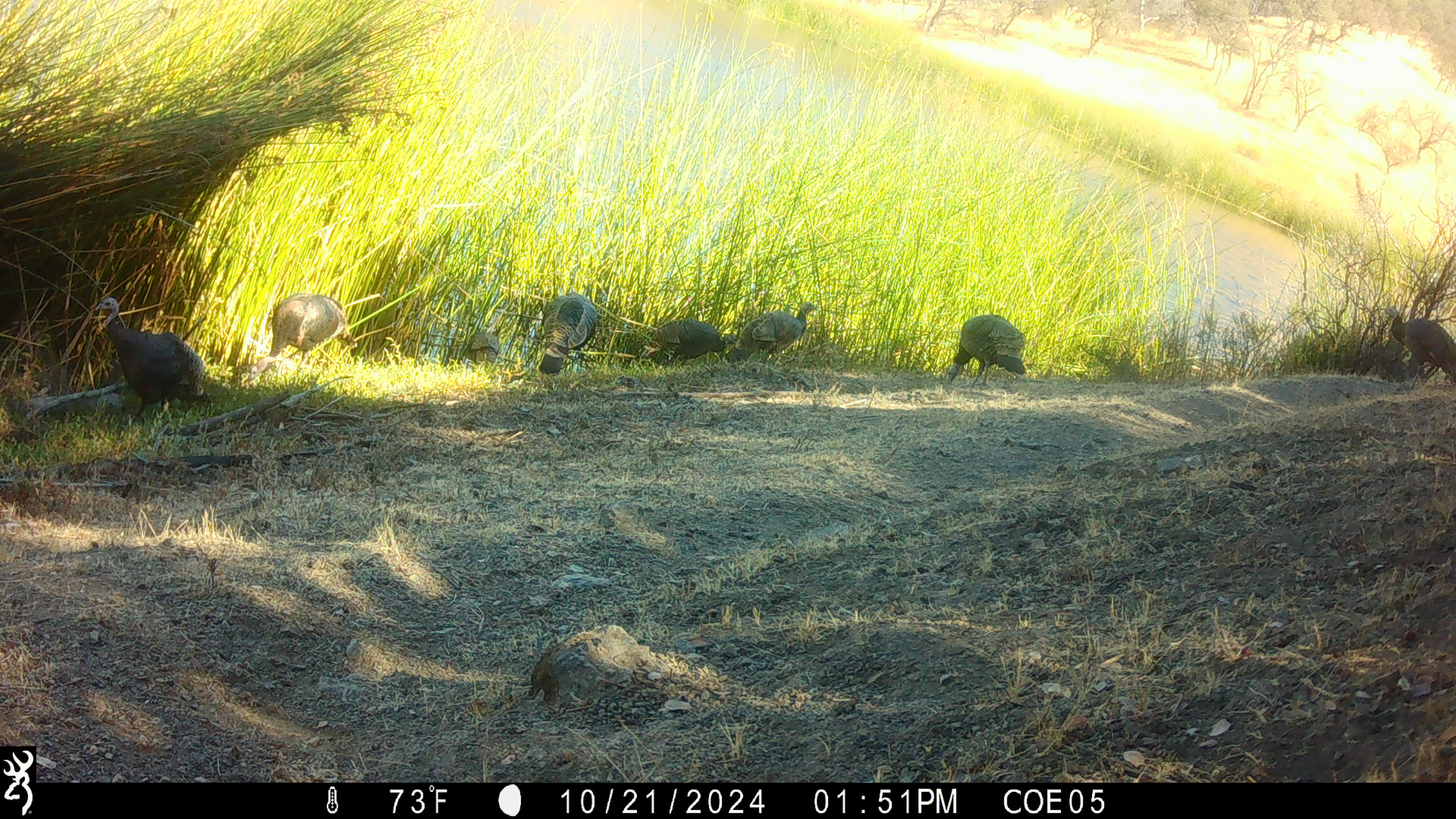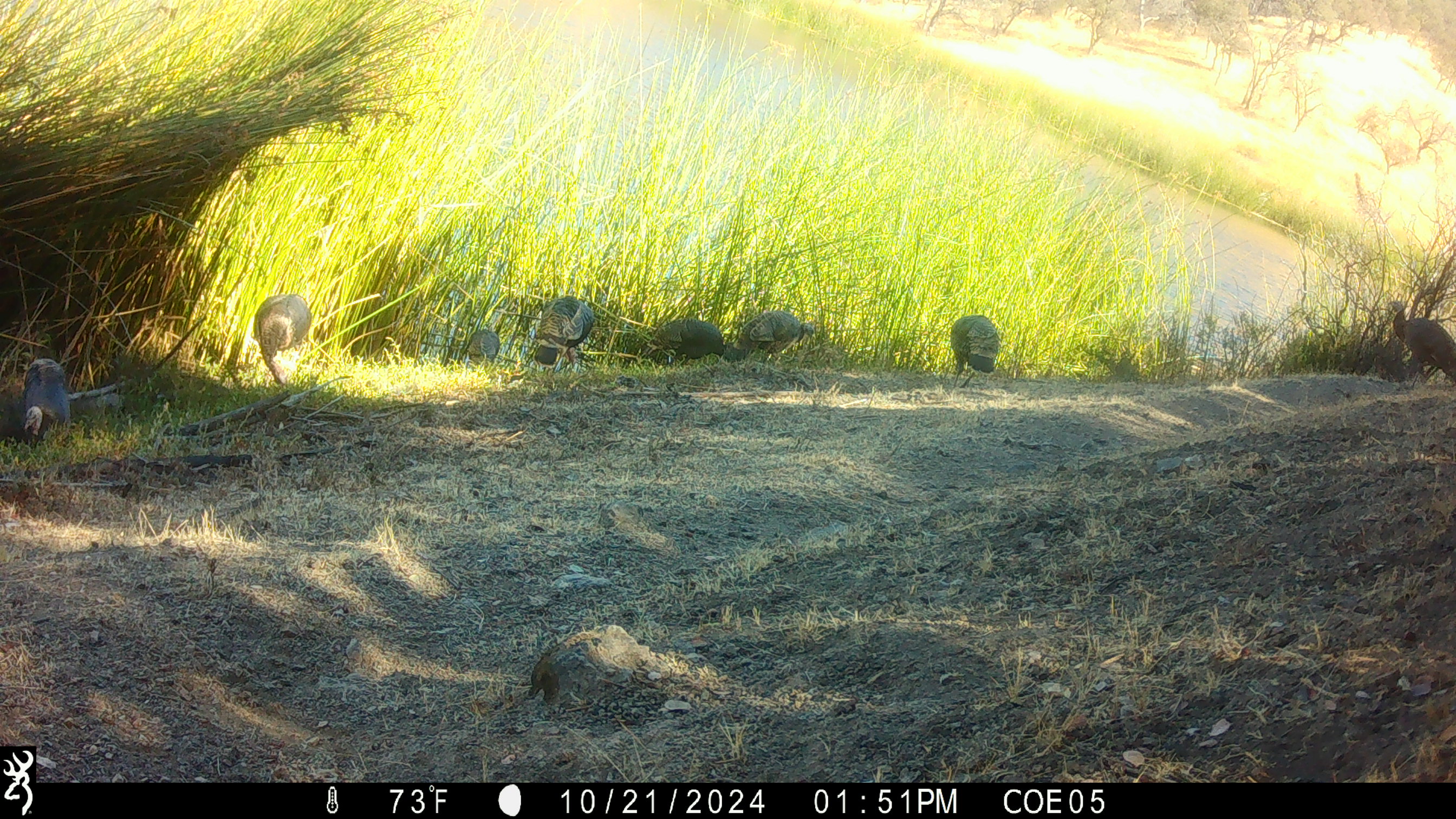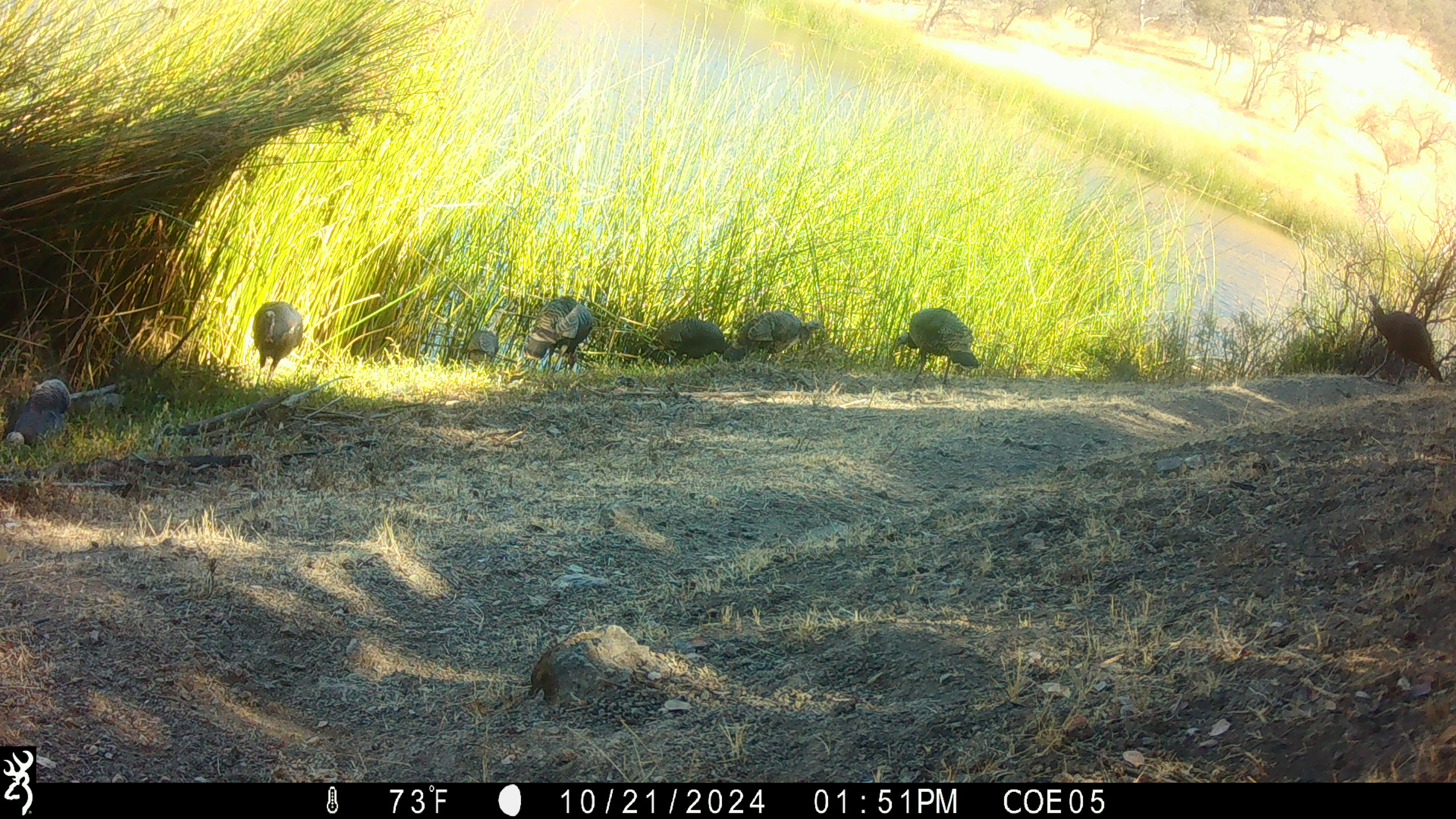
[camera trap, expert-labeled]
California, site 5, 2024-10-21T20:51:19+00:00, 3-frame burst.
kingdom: Animalia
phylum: Chordata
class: Aves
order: Galliformes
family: Phasianidae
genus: Meleagris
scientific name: Meleagris gallopavo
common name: turkey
Turkey (Meleagris gallopavo).